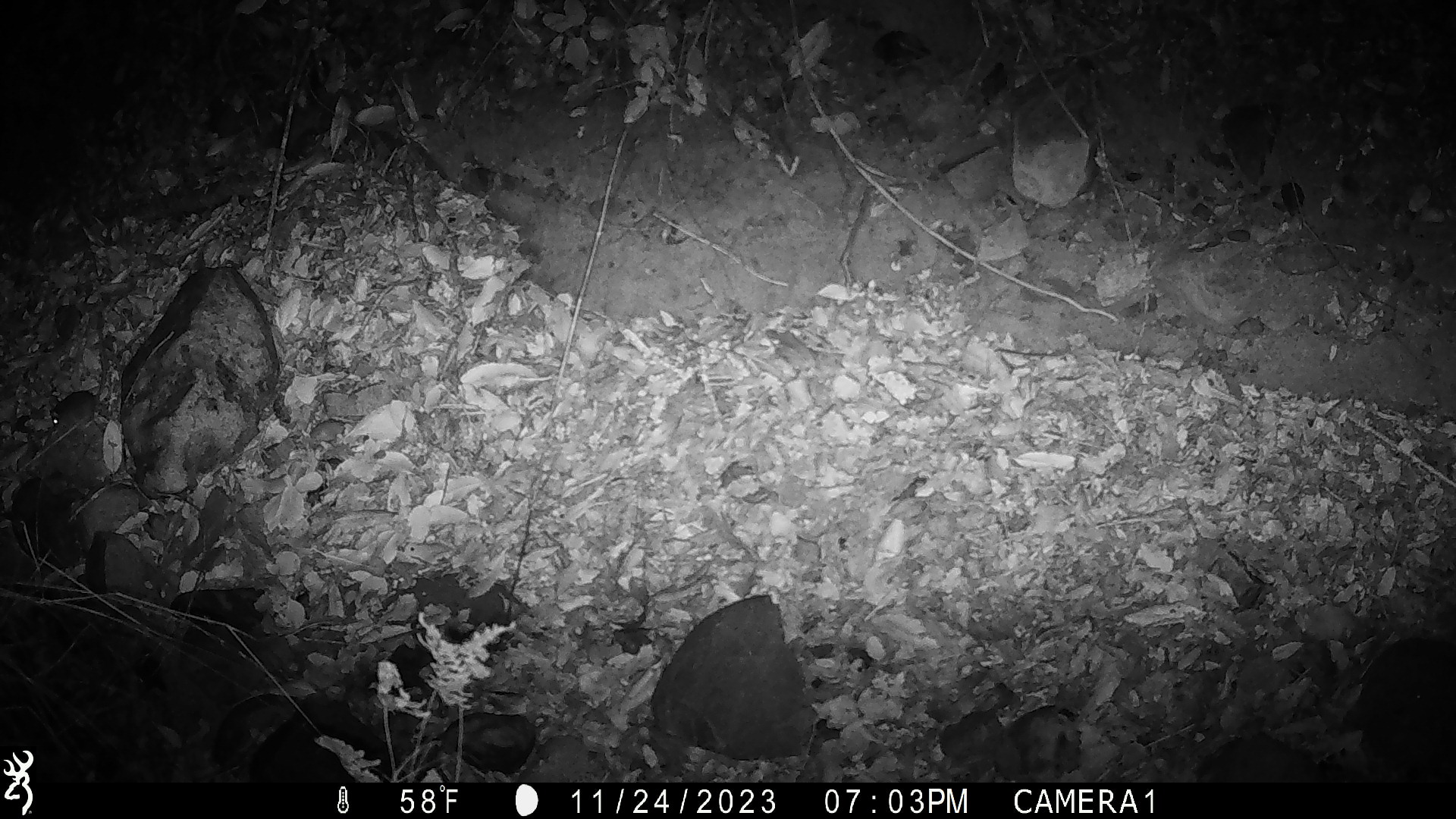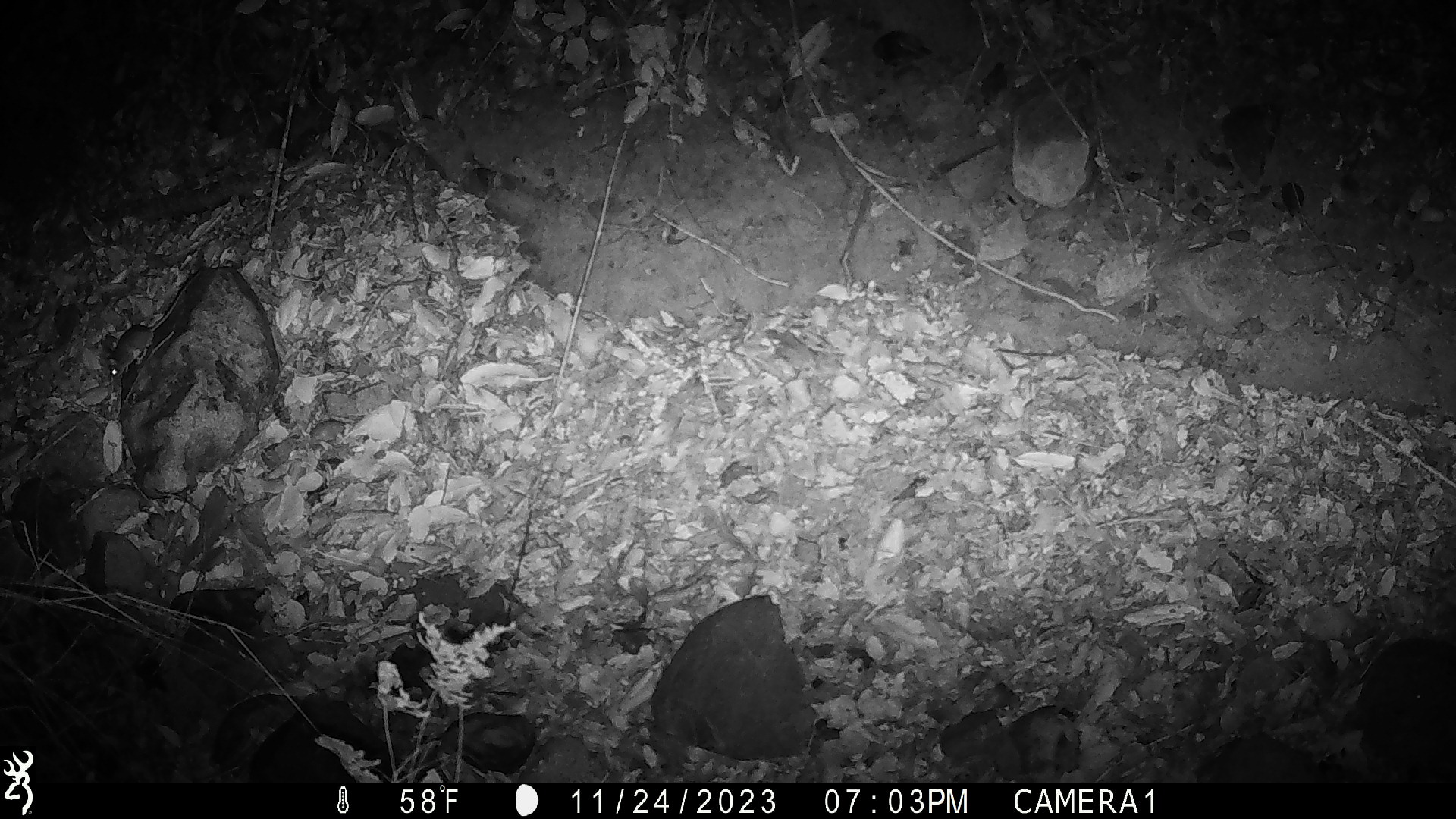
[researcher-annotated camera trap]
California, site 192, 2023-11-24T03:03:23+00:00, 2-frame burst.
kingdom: Animalia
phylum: Chordata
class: Mammalia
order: Rodentia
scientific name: Rodentia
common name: mouse or rat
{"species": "mouse or rat (Rodentia)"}